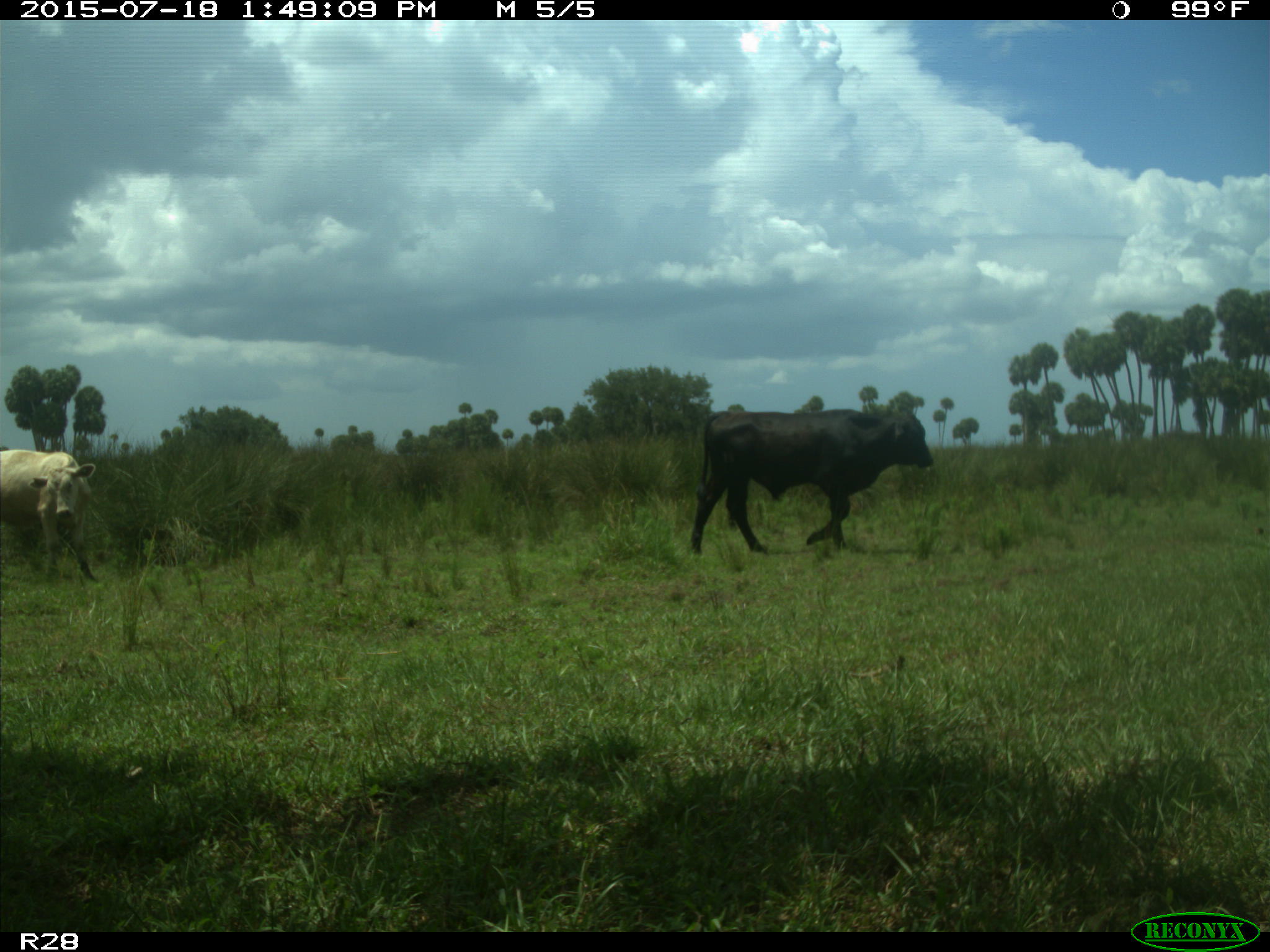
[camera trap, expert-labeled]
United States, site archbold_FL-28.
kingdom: Animalia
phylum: Chordata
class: Mammalia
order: Artiodactyla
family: Bovidae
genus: Bos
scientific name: Bos taurus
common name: domestic cow